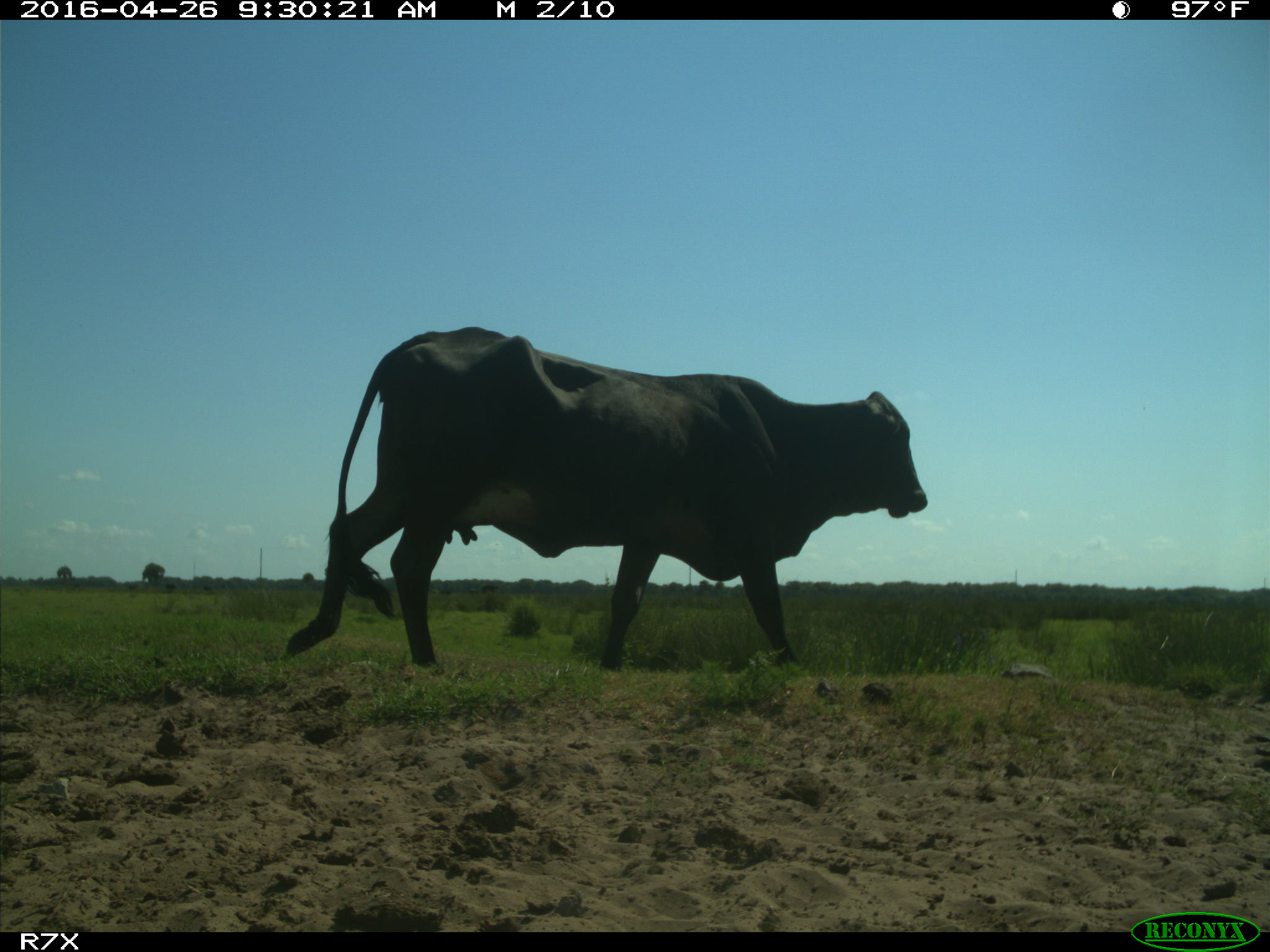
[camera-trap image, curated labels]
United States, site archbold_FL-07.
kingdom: Animalia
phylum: Chordata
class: Mammalia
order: Artiodactyla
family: Bovidae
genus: Bos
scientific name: Bos taurus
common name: domestic cow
Bos taurus (domestic cow).